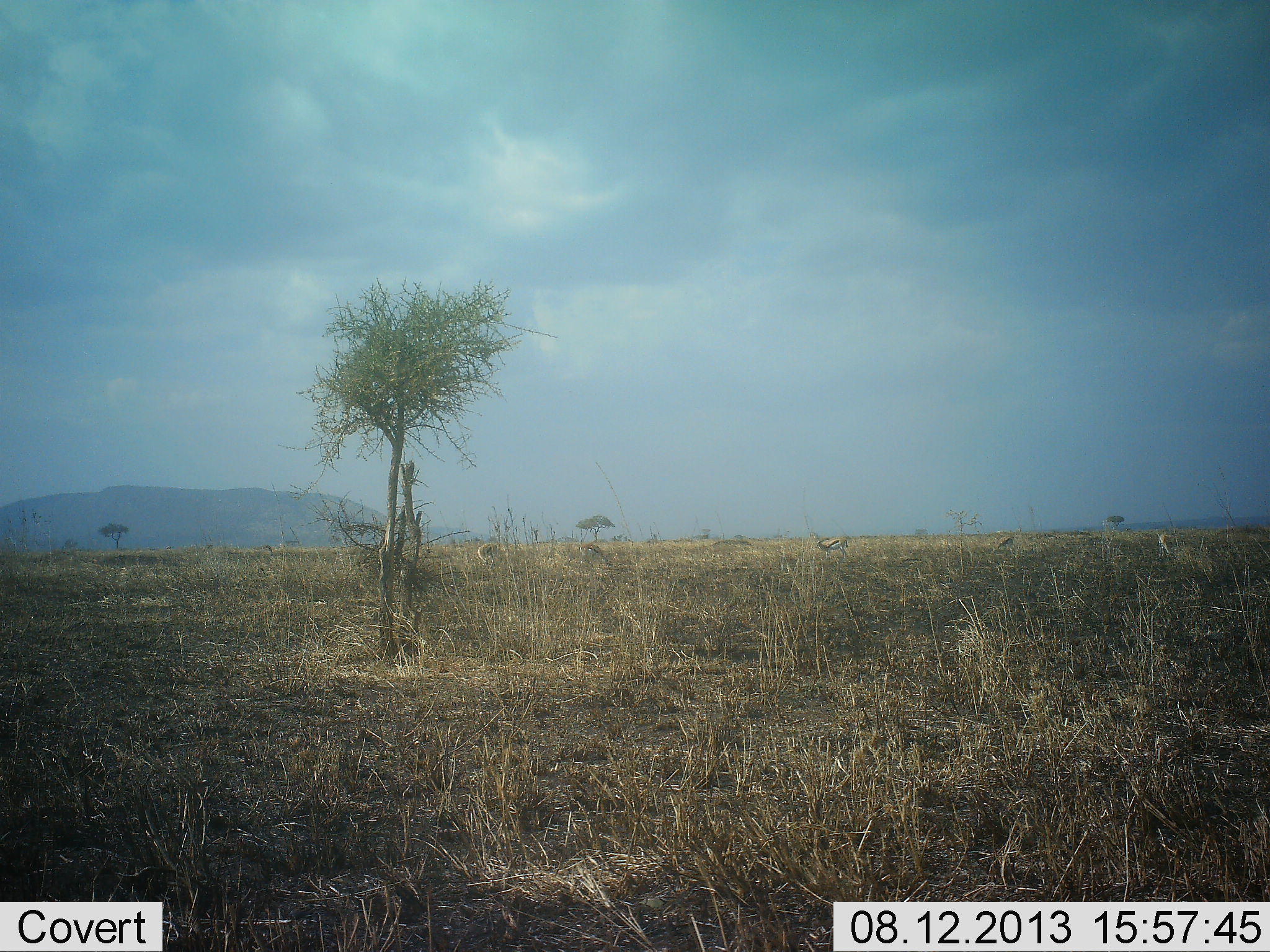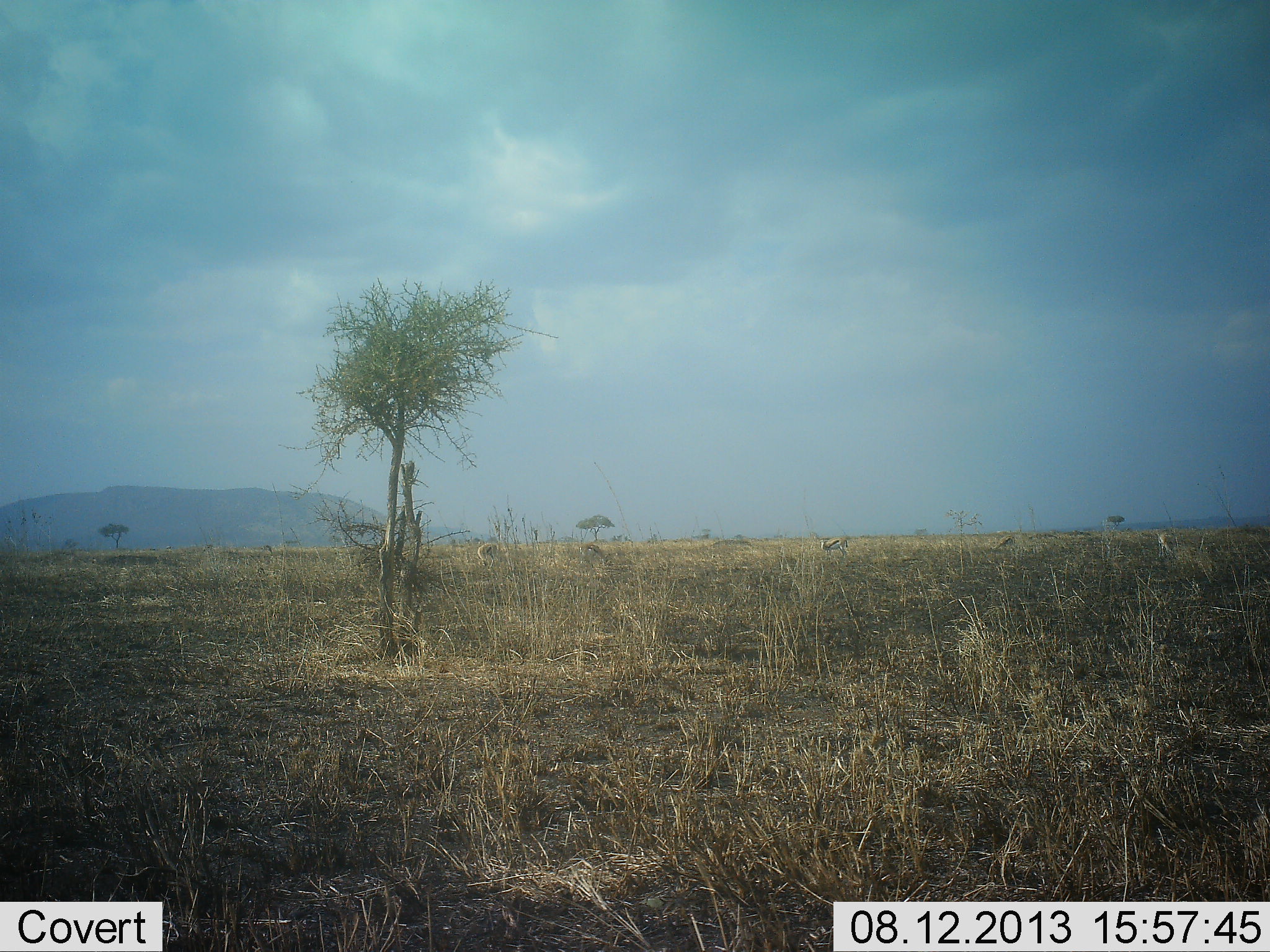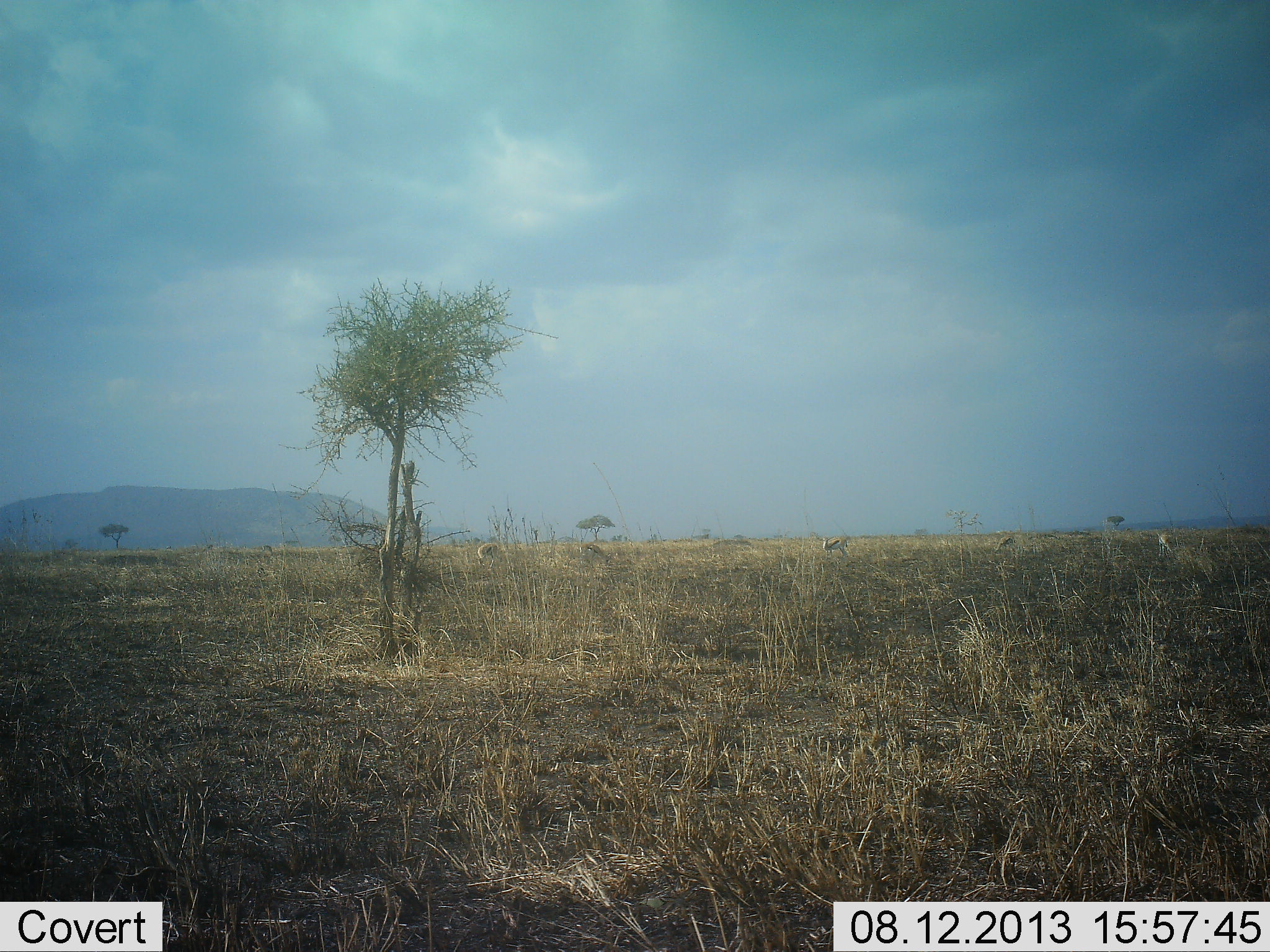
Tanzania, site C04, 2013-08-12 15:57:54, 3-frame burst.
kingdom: Animalia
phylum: Chordata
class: Mammalia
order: Artiodactyla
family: Bovidae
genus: Eudorcas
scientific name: Eudorcas thomsonii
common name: thomson's gazelle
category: gazellethomsons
Gazellethomsons (thomson's gazelle) (Eudorcas thomsonii), count 5. Behavior (volunteer vote fractions): standing 50%, resting 0%, moving 0%, interacting 0%. Young present (vote fraction): 0%. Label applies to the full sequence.